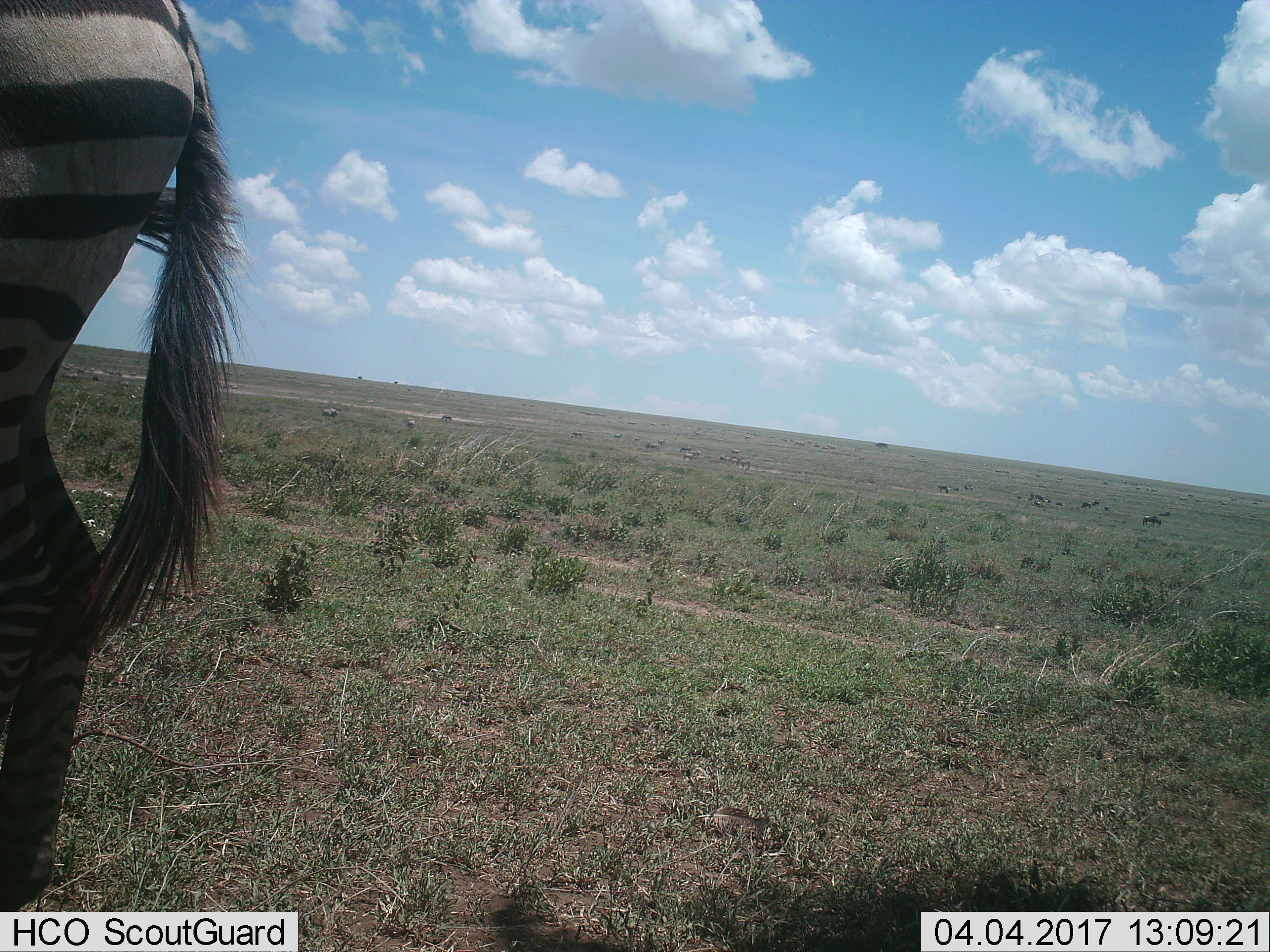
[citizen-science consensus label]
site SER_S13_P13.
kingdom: Animalia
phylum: Chordata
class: Mammalia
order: Perissodactyla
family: Equidae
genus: Equus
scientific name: Equus quagga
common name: plains zebra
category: zebraplains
Zebraplains (plains zebra) (Equus quagga), count 1. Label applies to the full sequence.